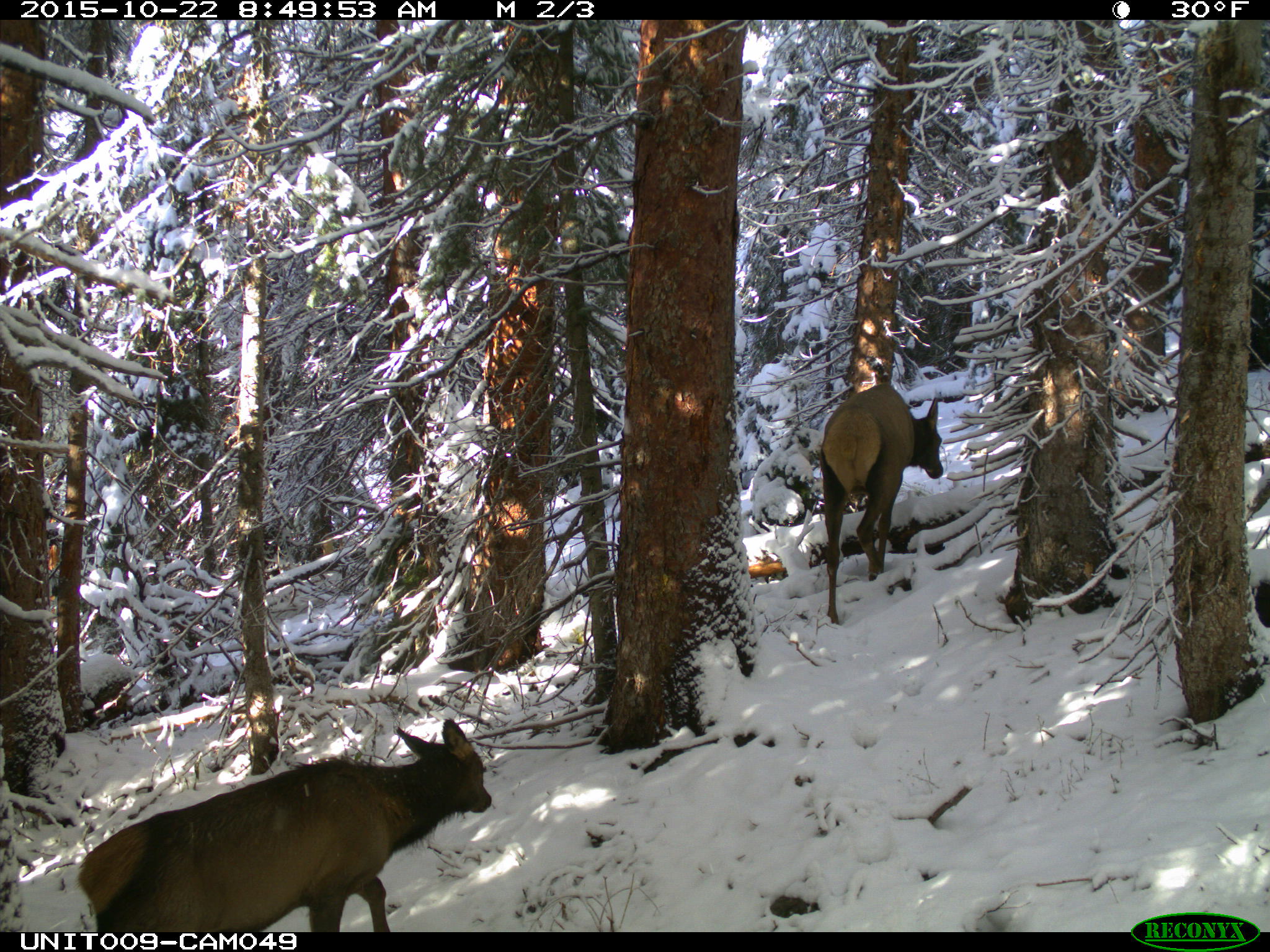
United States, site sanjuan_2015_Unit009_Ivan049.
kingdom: Animalia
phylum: Chordata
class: Mammalia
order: Artiodactyla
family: Cervidae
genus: Cervus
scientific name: Cervus elaphus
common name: red deer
Cervus elaphus (red deer).